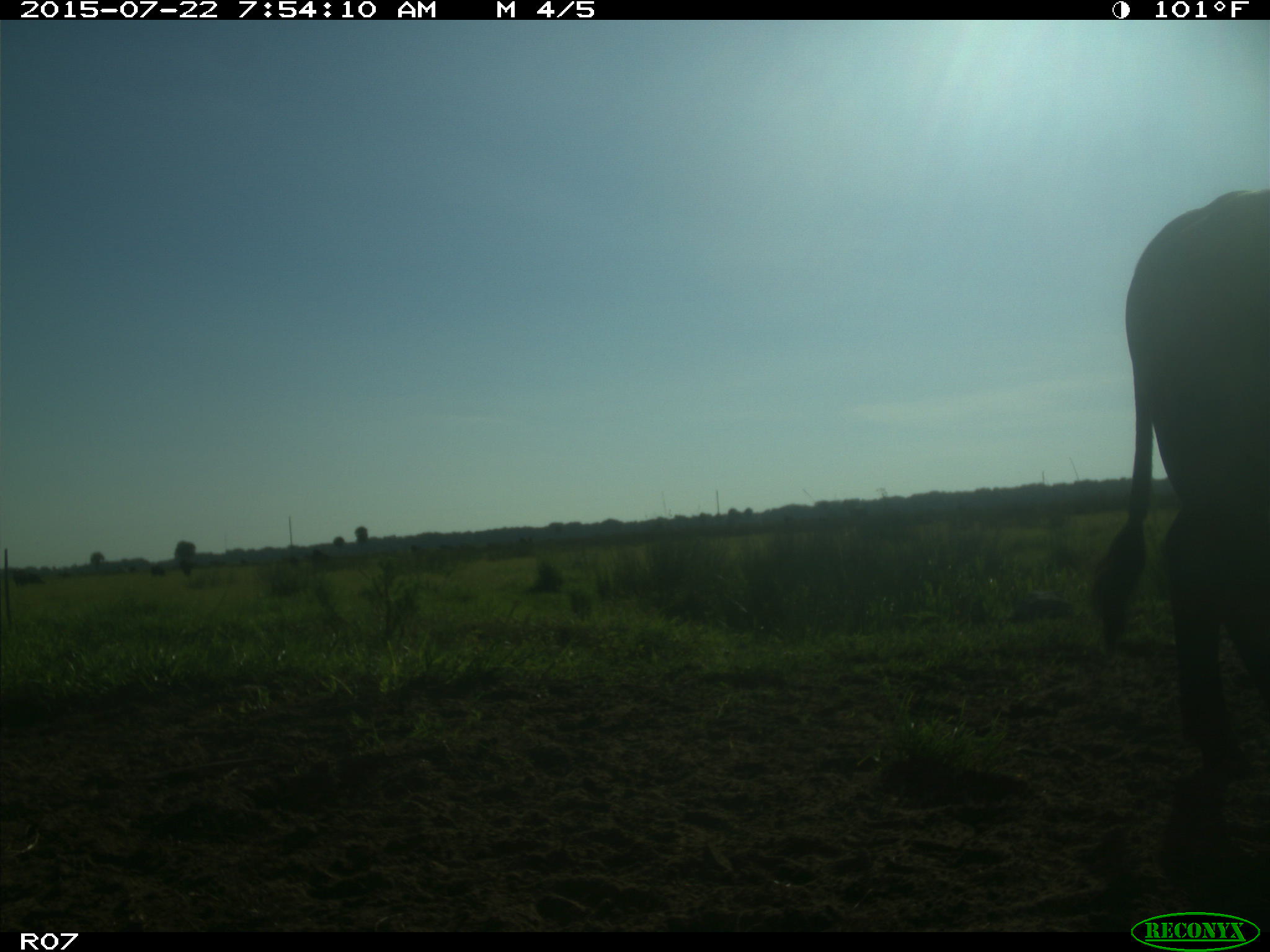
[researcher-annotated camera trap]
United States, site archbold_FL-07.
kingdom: Animalia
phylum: Chordata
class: Mammalia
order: Artiodactyla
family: Cervidae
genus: Odocoileus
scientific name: Odocoileus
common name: deer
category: unidentified deer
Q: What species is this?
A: Unidentified deer (deer) (Odocoileus).